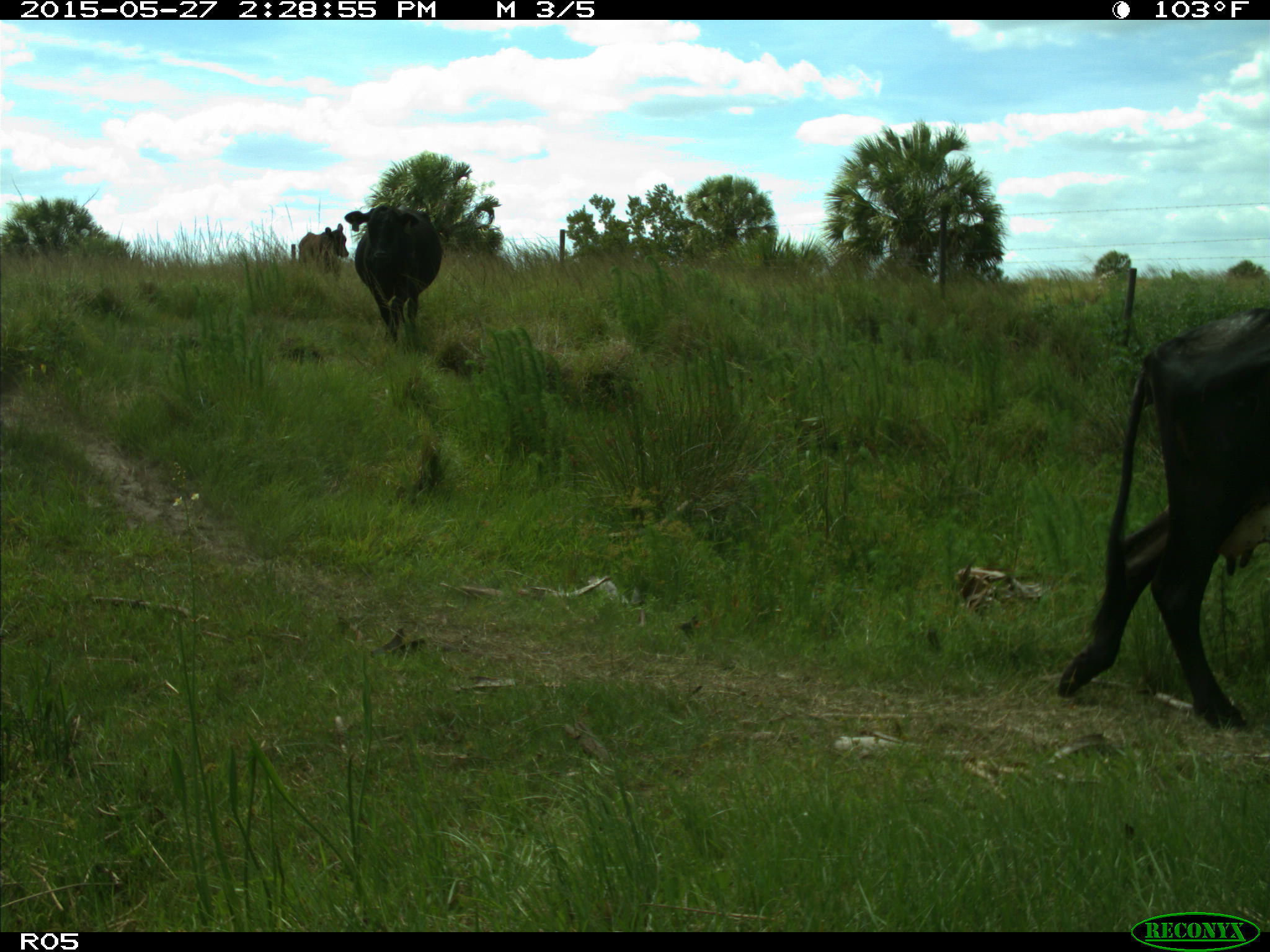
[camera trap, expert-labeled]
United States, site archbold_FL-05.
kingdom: Animalia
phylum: Chordata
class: Mammalia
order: Artiodactyla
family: Bovidae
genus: Bos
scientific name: Bos taurus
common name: domestic cow